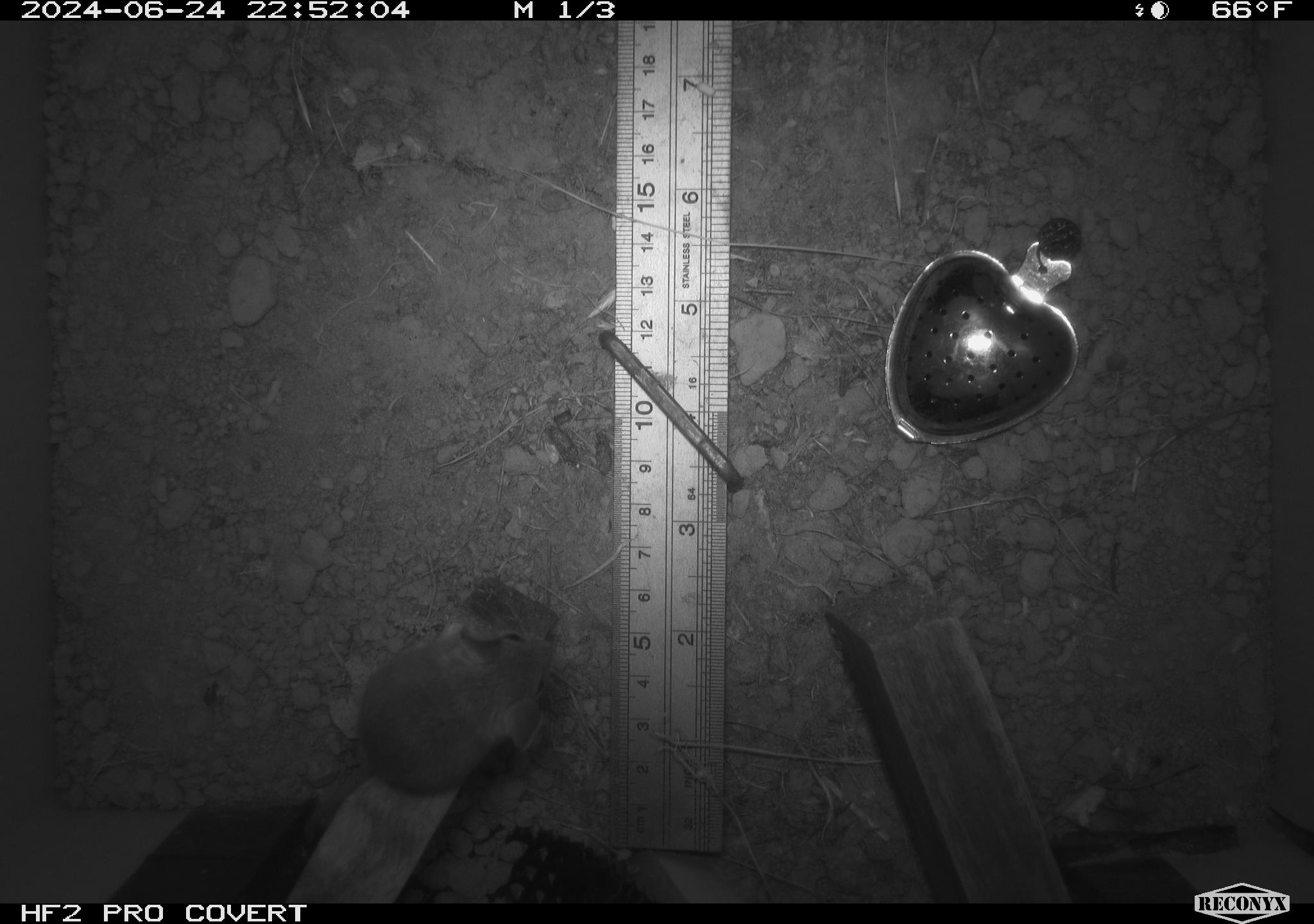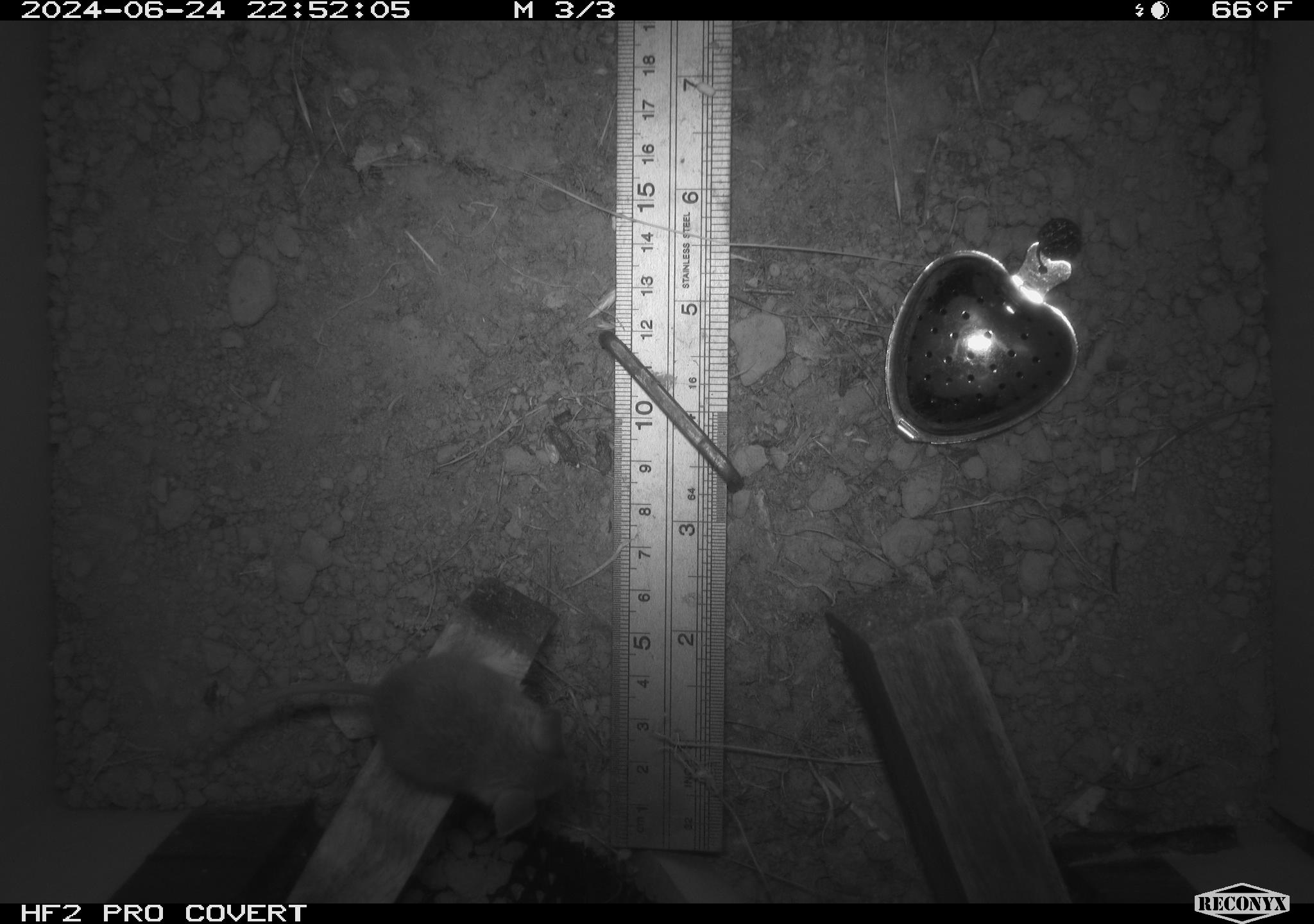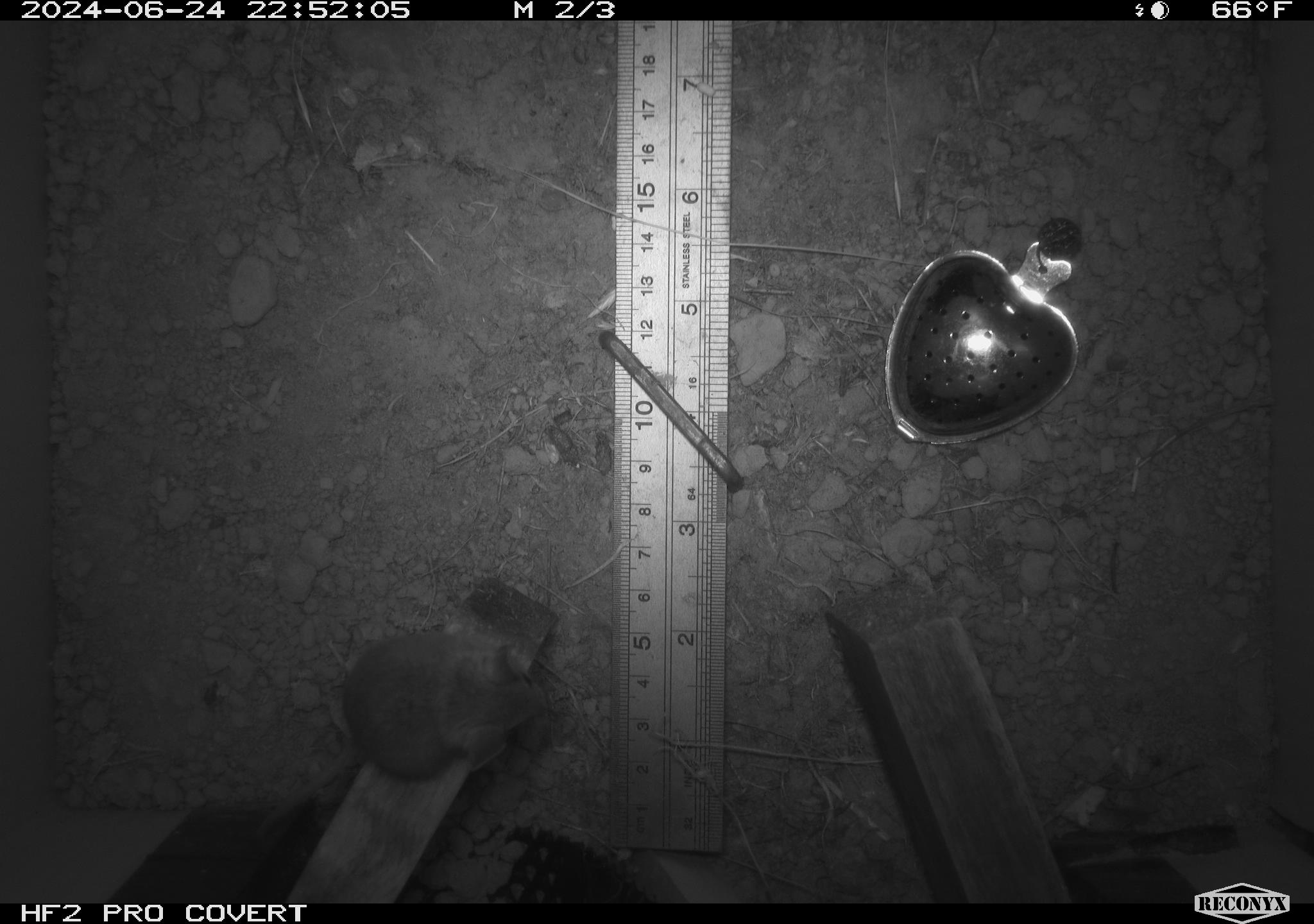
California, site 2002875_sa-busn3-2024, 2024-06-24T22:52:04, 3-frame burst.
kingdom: Animalia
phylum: Chordata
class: Mammalia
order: Rodentia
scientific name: Rodentia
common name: mouse species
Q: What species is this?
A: Mouse species (Rodentia).